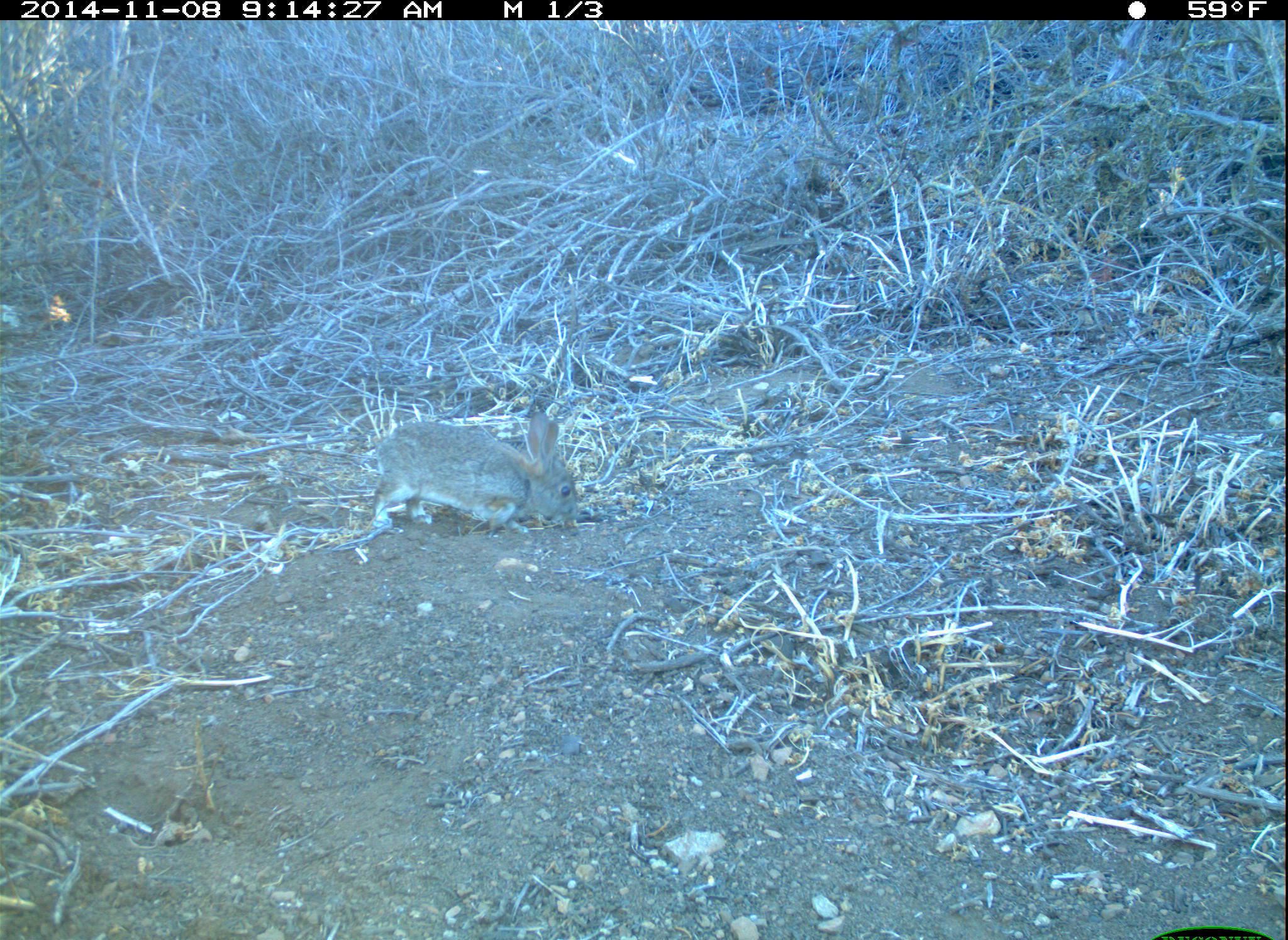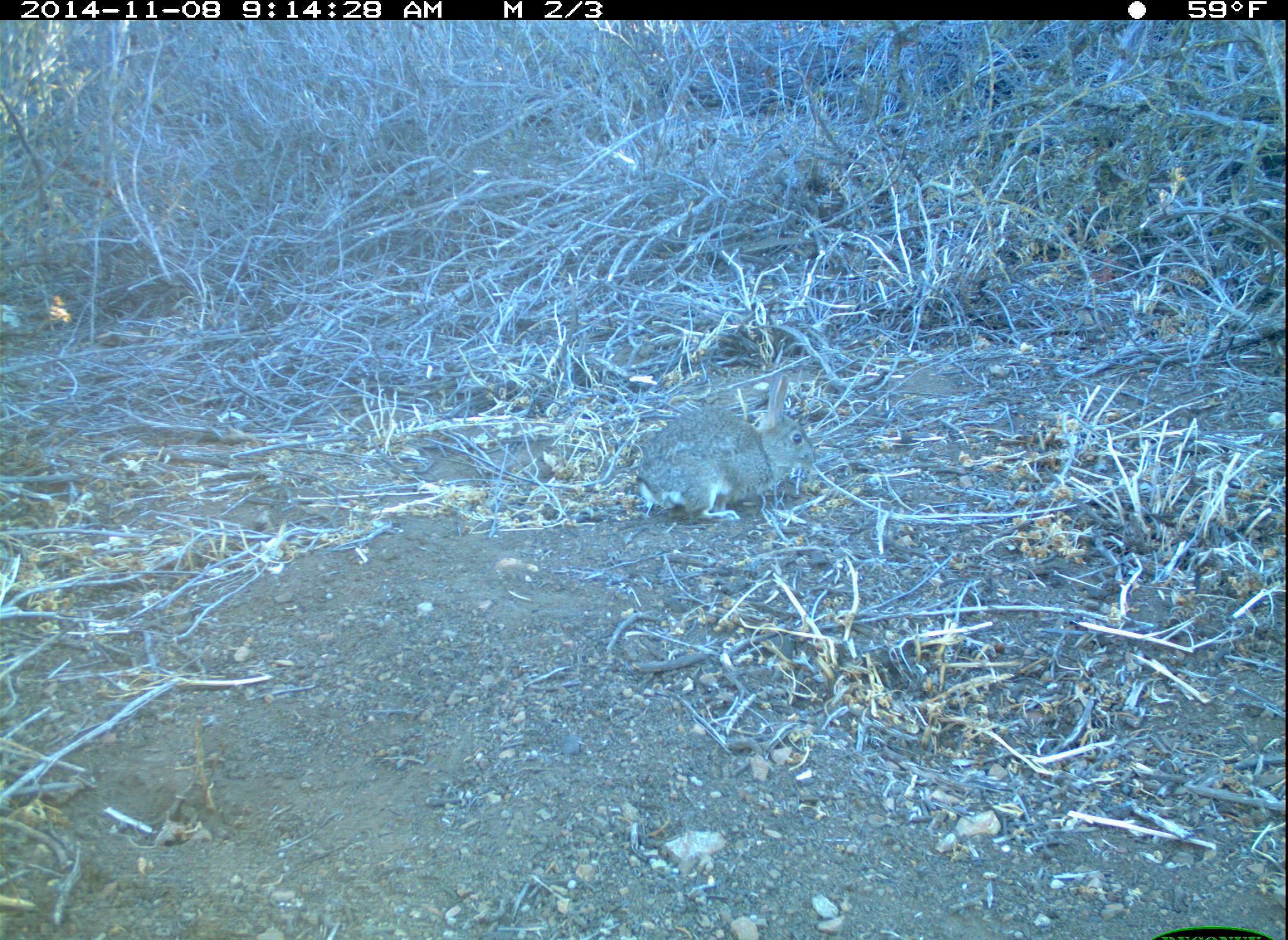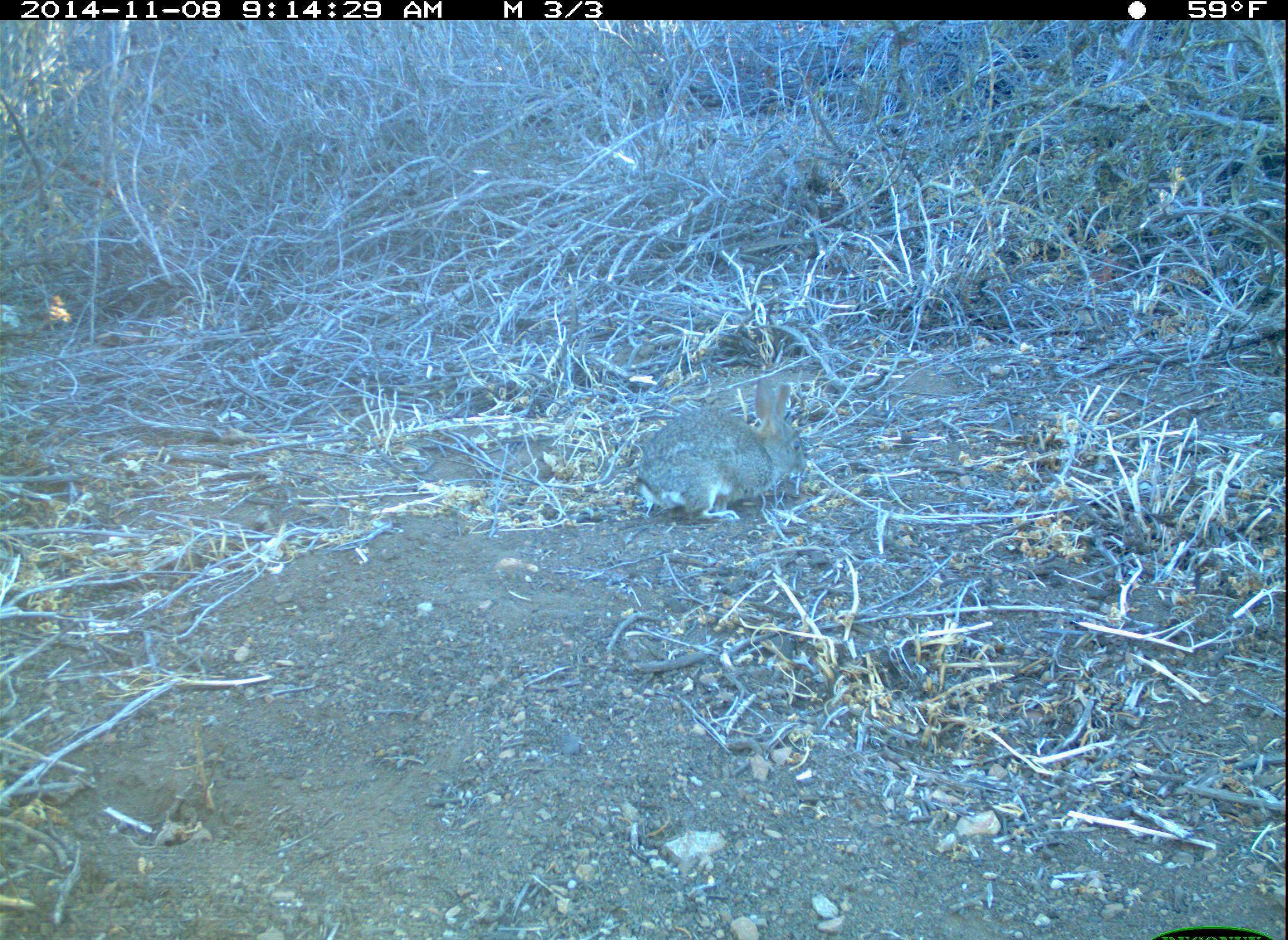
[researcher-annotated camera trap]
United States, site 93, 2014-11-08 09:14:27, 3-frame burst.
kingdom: Animalia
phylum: Chordata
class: Mammalia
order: Lagomorpha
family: Leporidae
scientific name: Leporidae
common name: rabbits and hares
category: rabbit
Rabbit (rabbits and hares) (Leporidae).